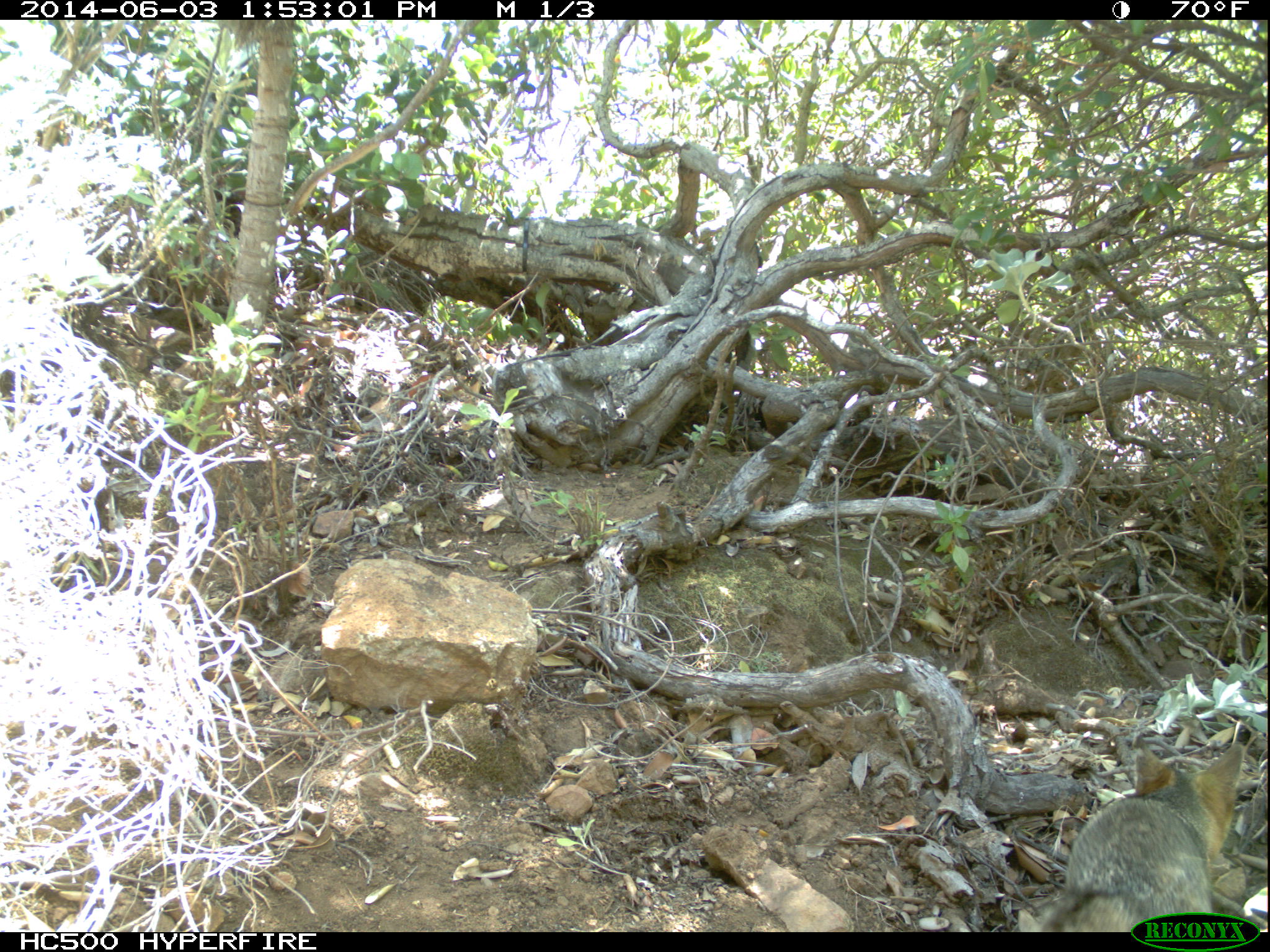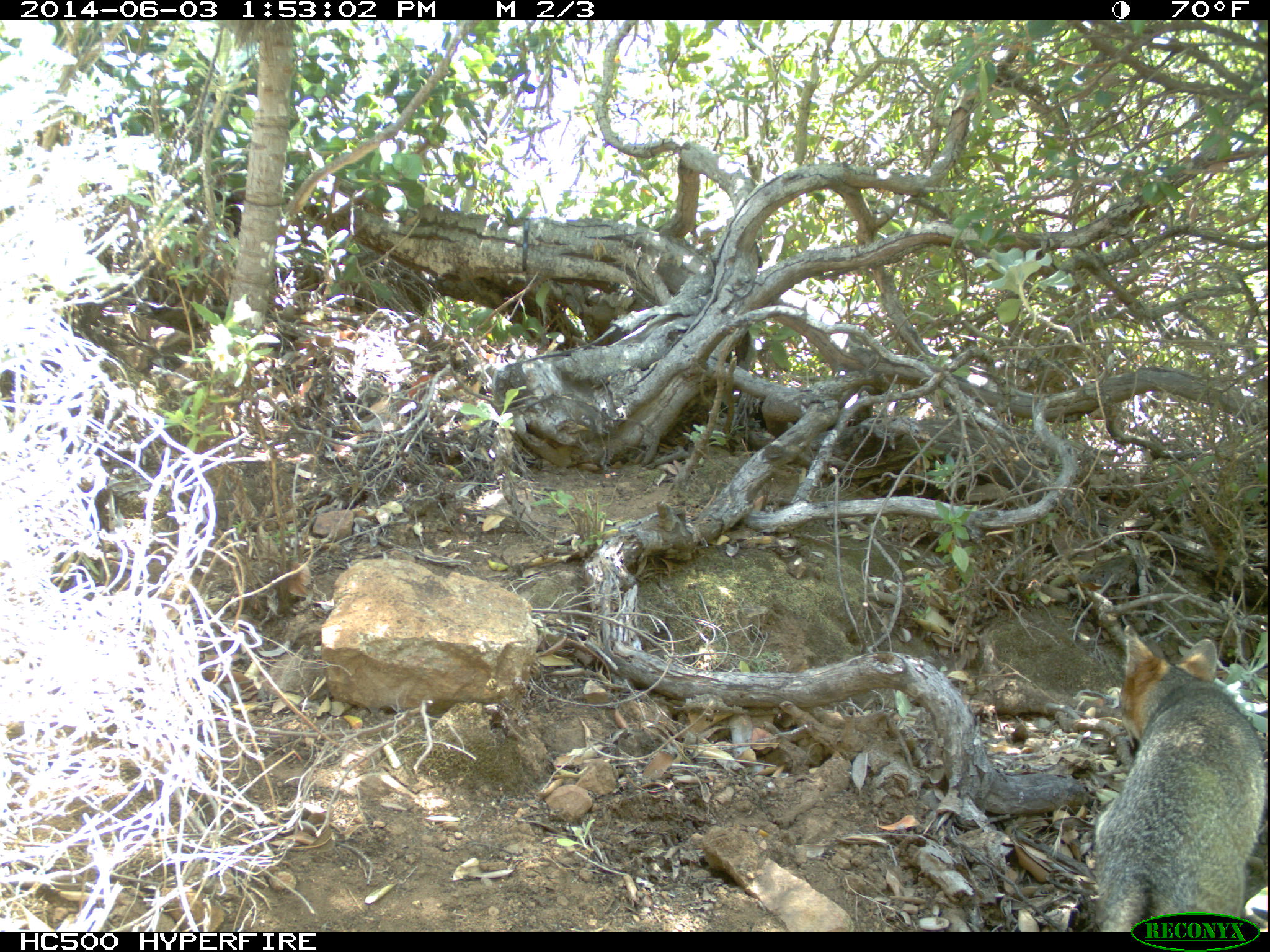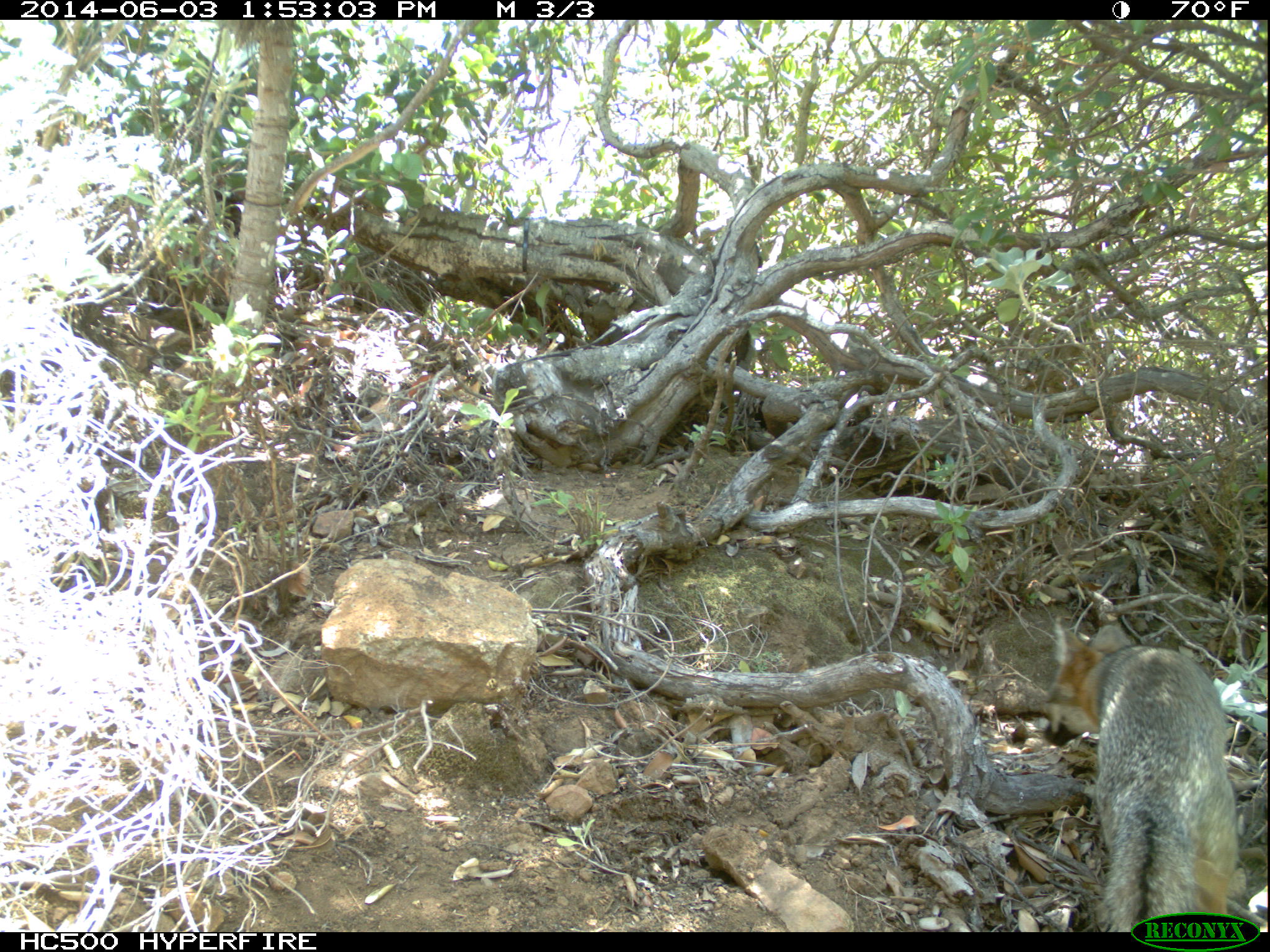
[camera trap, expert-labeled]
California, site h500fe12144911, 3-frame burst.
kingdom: Animalia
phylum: Chordata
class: Mammalia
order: Carnivora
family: Canidae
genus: Urocyon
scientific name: Urocyon littoralis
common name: island fox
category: fox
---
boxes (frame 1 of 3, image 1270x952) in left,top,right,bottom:
fox: 1026,741,1245,932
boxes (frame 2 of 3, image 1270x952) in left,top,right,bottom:
fox: 1094,625,1267,932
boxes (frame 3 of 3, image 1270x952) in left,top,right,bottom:
fox: 1043,614,1240,931